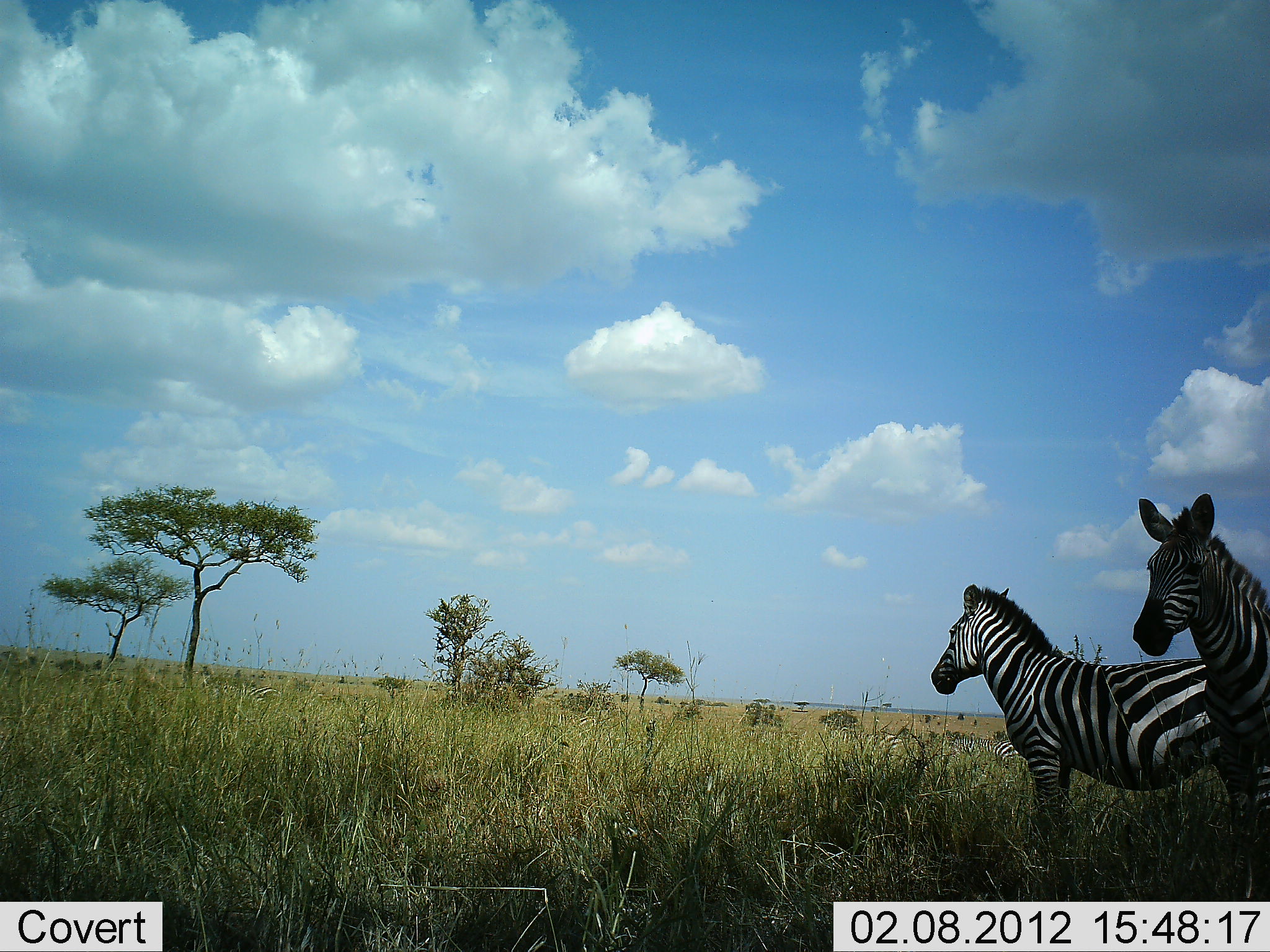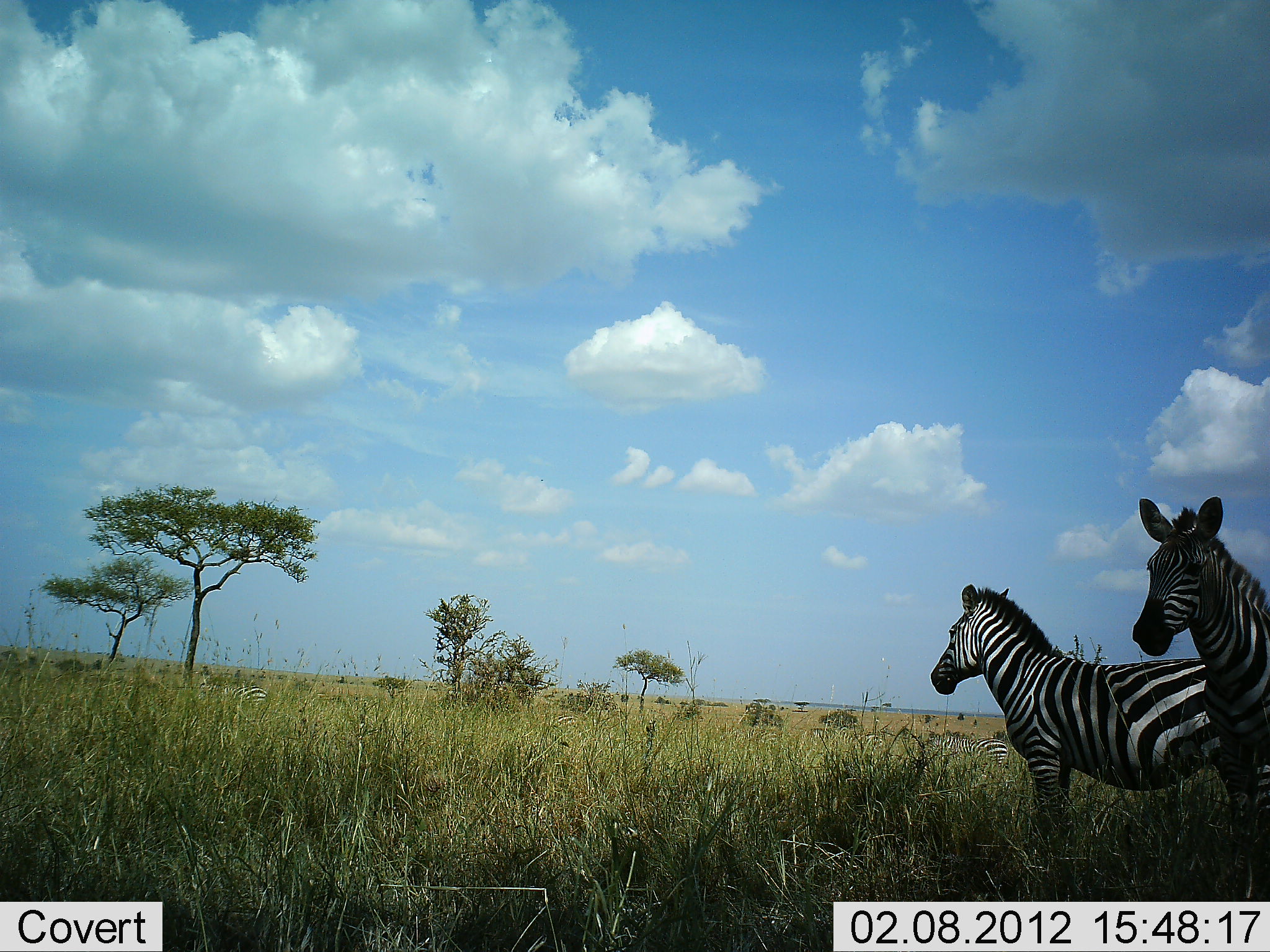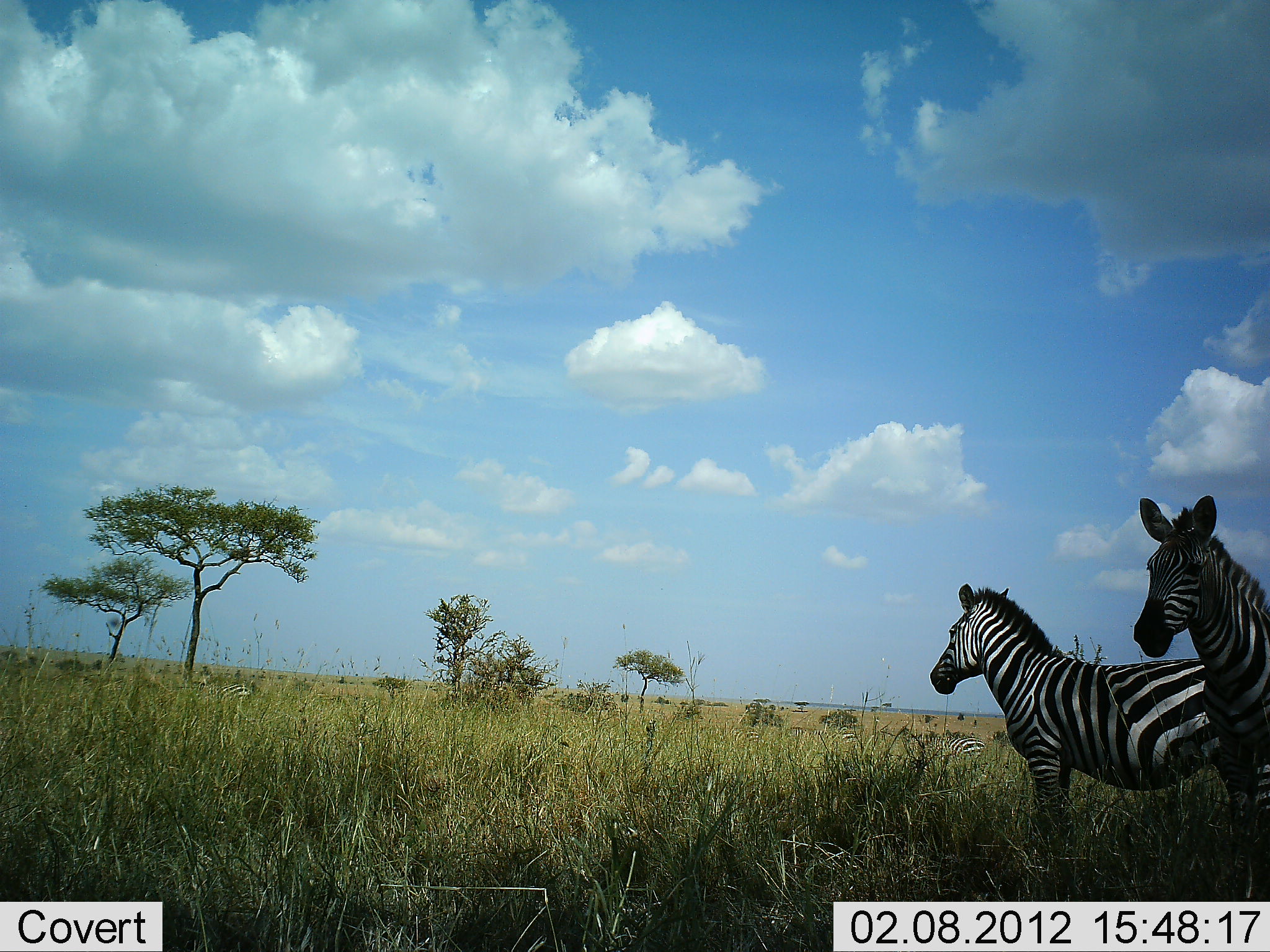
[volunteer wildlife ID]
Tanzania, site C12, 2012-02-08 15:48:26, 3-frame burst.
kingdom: Animalia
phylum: Chordata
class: Mammalia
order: Perissodactyla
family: Equidae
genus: Equus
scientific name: Equus quagga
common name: plains zebra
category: zebra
Zebra (plains zebra) (Equus quagga), count 6. Behavior (volunteer vote fractions): standing 100%, resting 0%, moving 42%, interacting 0%. Young present (vote fraction): 0%. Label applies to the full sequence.